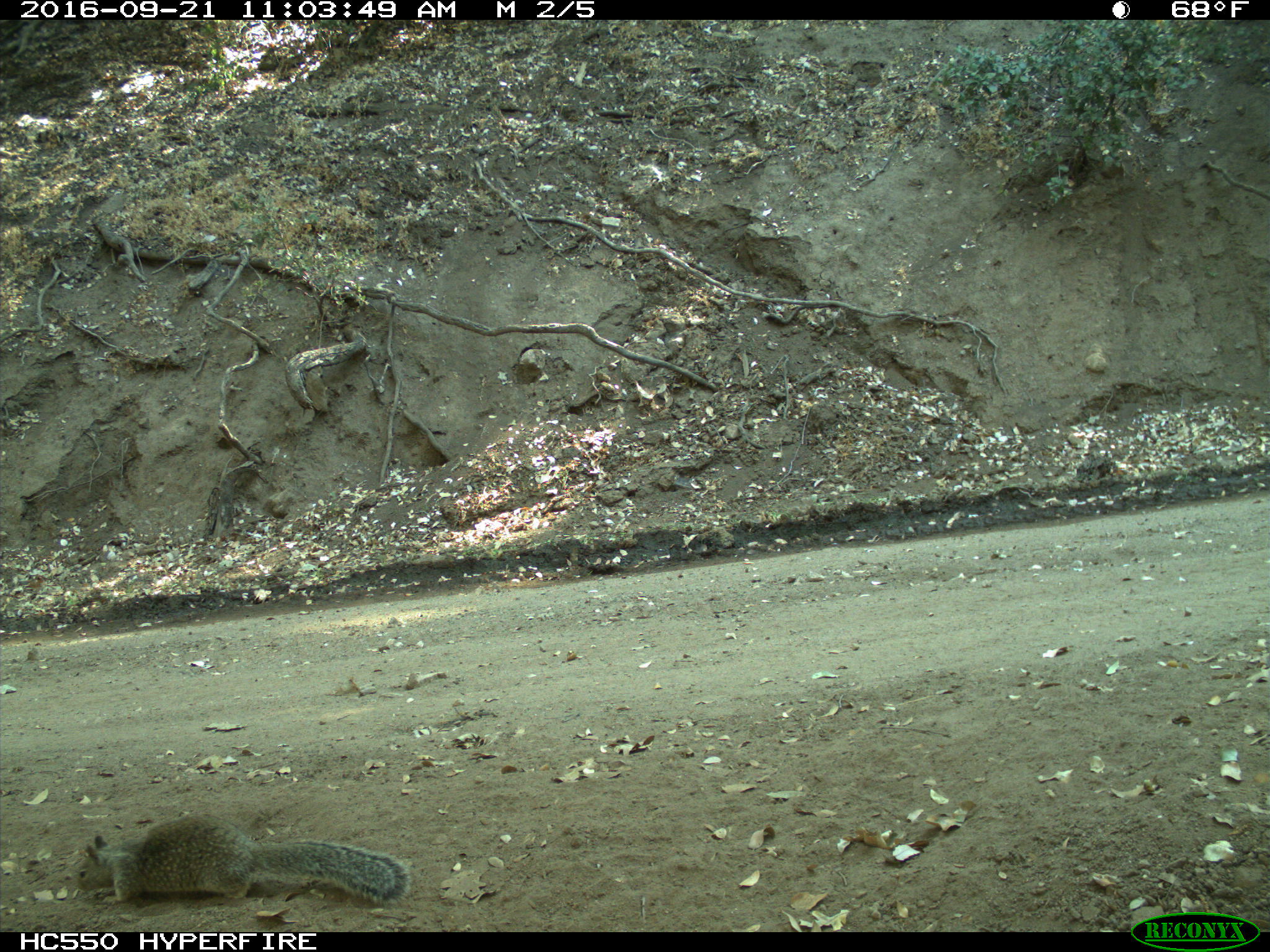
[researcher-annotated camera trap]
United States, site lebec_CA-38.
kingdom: Animalia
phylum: Chordata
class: Mammalia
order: Rodentia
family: Sciuridae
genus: Otospermophilus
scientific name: Otospermophilus beecheyi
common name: california ground squirrel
Otospermophilus beecheyi (california ground squirrel).